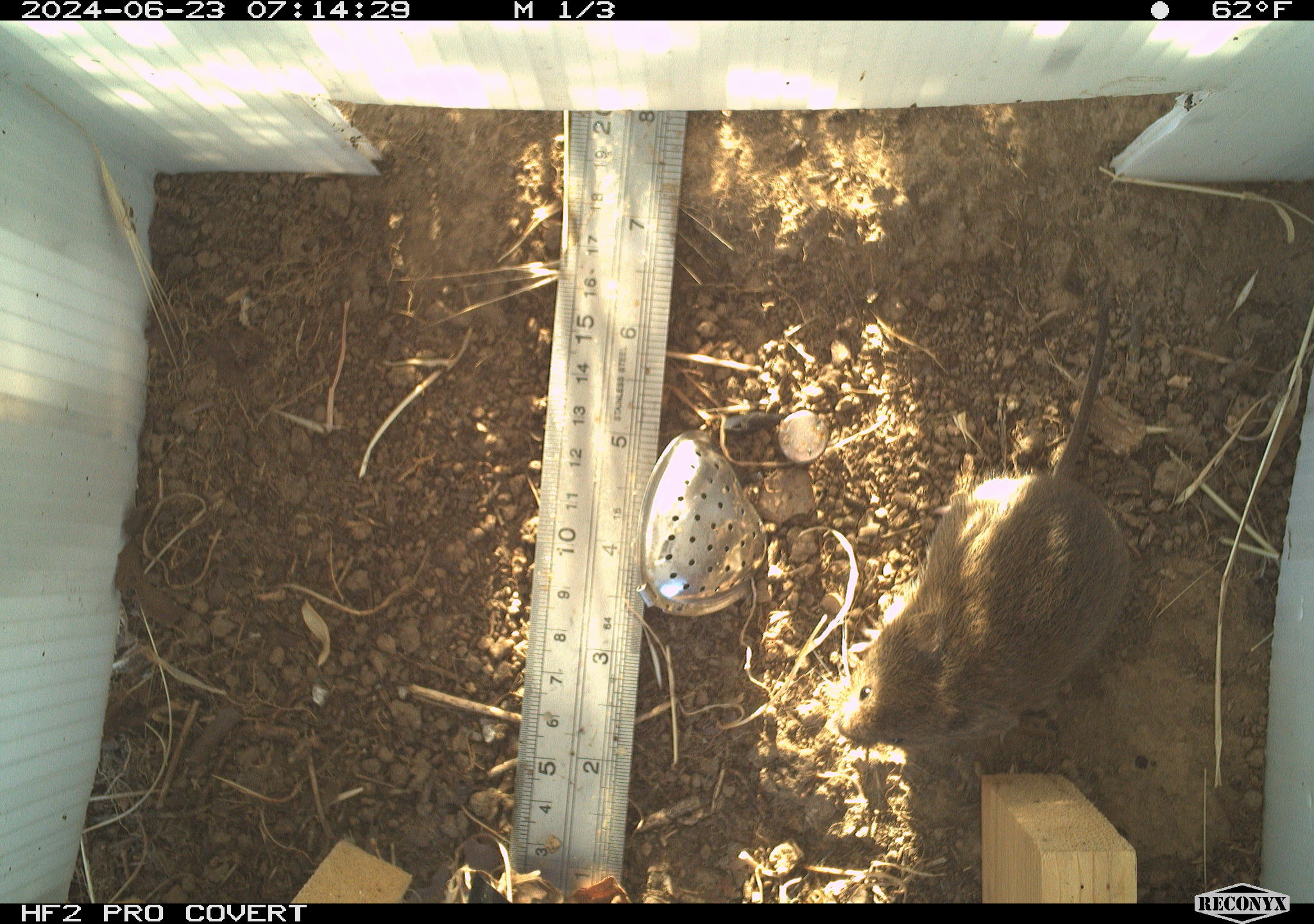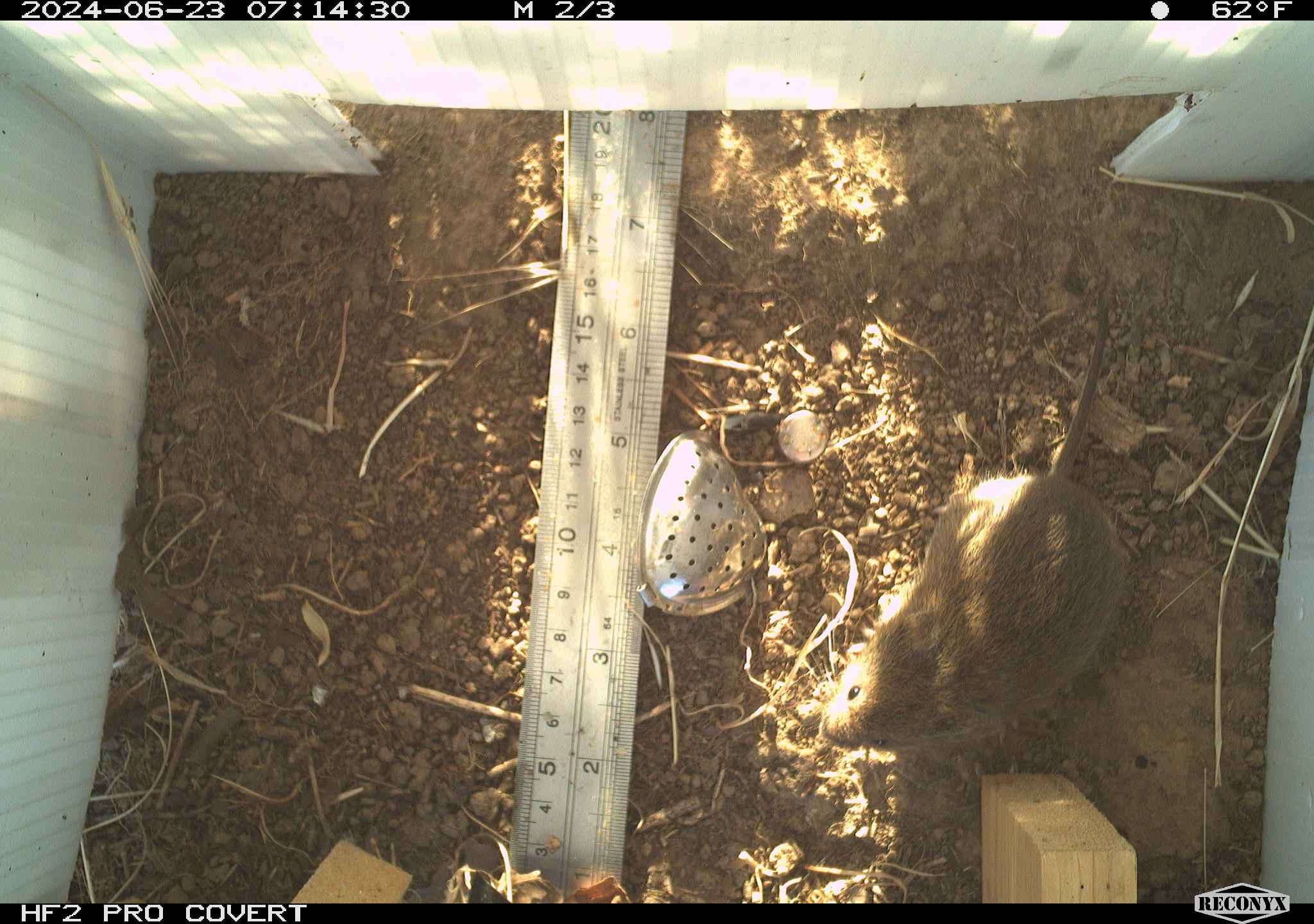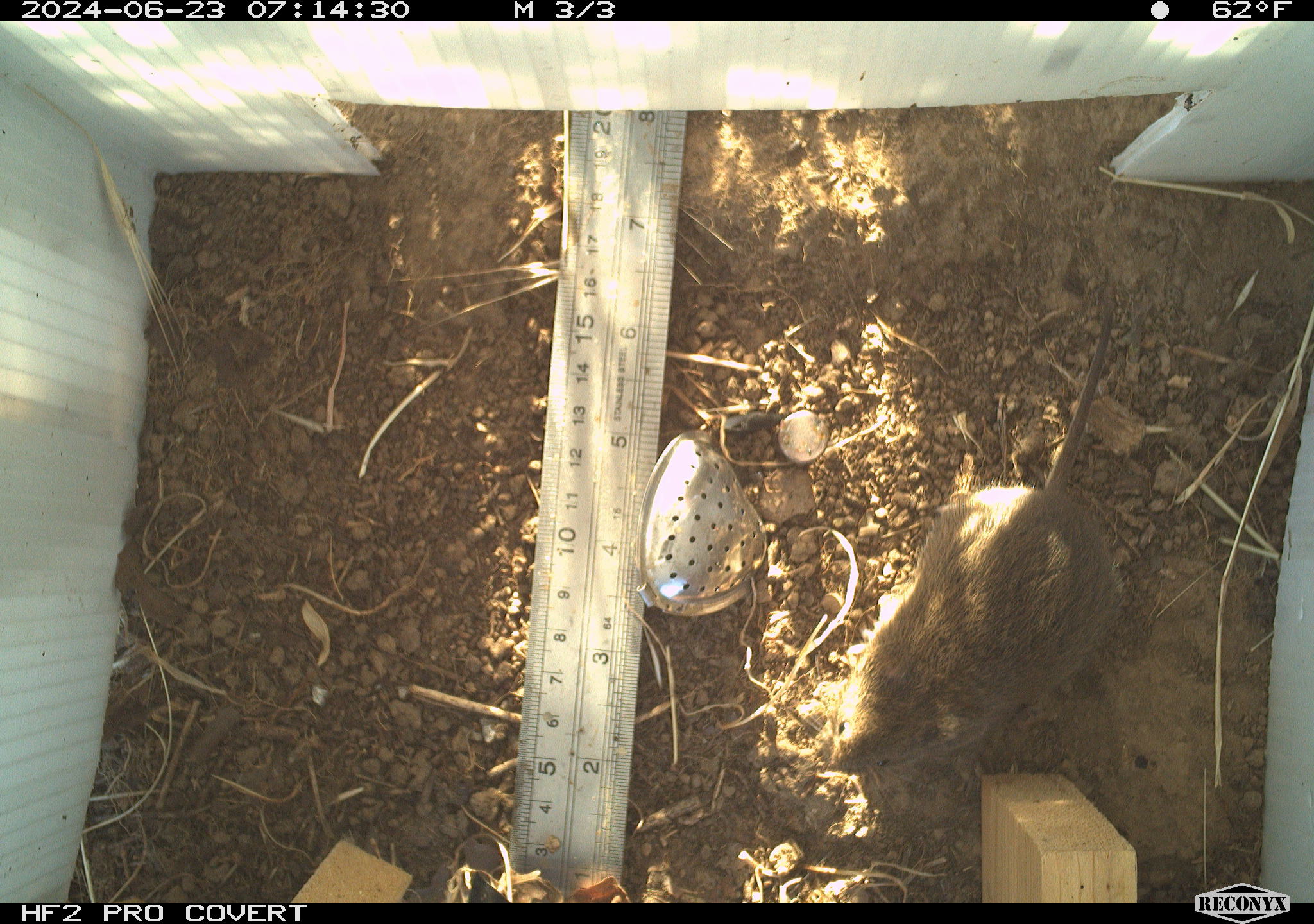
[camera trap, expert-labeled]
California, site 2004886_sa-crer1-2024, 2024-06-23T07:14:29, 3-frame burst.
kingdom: Animalia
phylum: Chordata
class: Mammalia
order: Rodentia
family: Cricetidae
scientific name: Arvicolinae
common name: voles, lemmings, and muskrats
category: arvicolinae subfamily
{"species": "arvicolinae subfamily (voles, lemmings, and muskrats) (Arvicolinae)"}